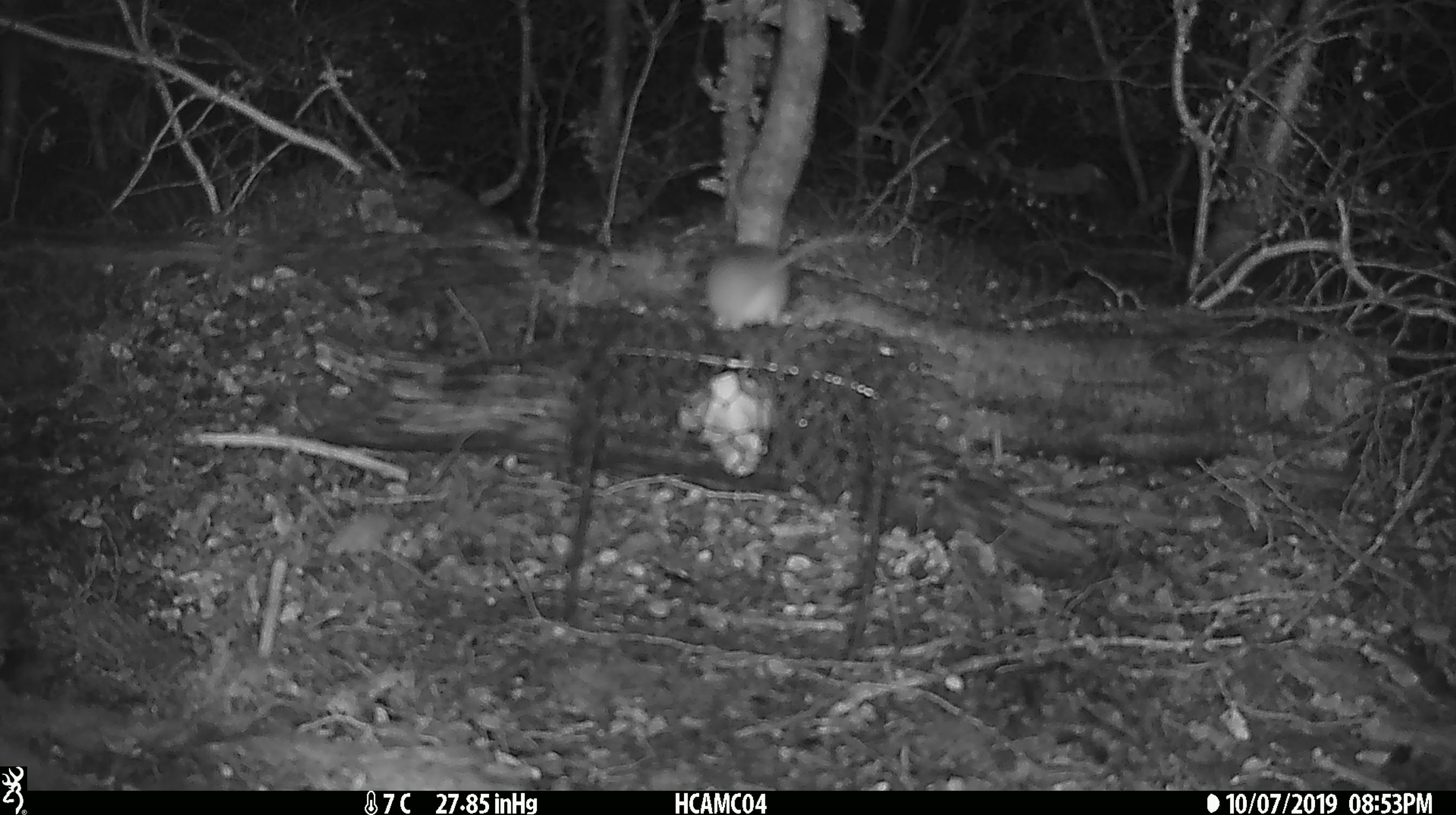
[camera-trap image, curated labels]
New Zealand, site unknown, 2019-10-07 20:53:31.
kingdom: Animalia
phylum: Chordata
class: Mammalia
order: Rodentia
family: Muridae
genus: Mus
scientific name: Mus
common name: mouse